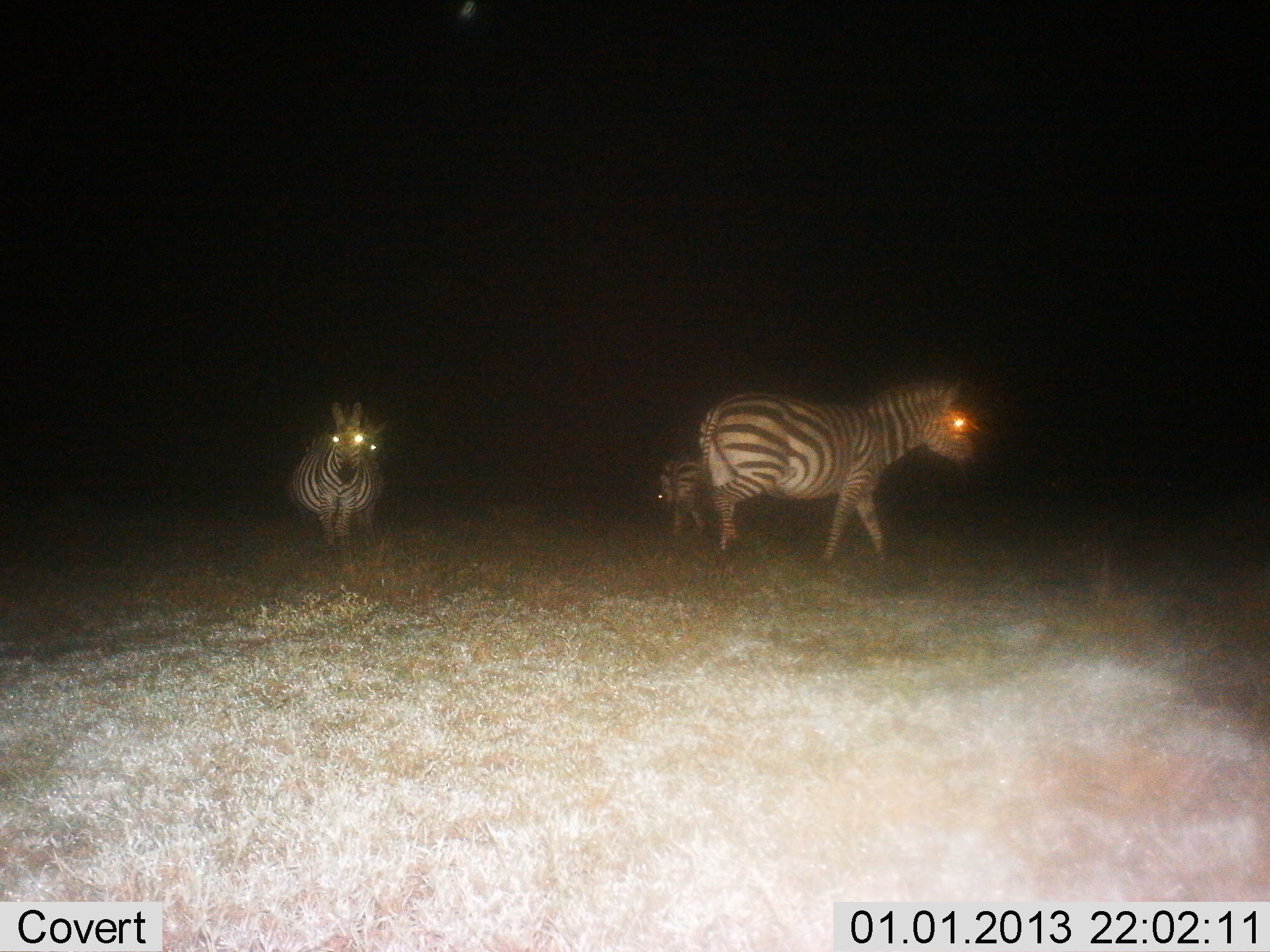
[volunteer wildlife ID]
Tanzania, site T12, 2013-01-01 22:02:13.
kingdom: Animalia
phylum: Chordata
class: Mammalia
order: Perissodactyla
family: Equidae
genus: Equus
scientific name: Equus quagga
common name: plains zebra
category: zebra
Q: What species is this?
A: Zebra (plains zebra) (Equus quagga).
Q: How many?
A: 4.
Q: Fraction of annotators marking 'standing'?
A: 80%.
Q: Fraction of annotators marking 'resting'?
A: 0%.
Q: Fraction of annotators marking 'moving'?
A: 40%.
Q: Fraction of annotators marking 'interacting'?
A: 0%.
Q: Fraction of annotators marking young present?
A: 10%.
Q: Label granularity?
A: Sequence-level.